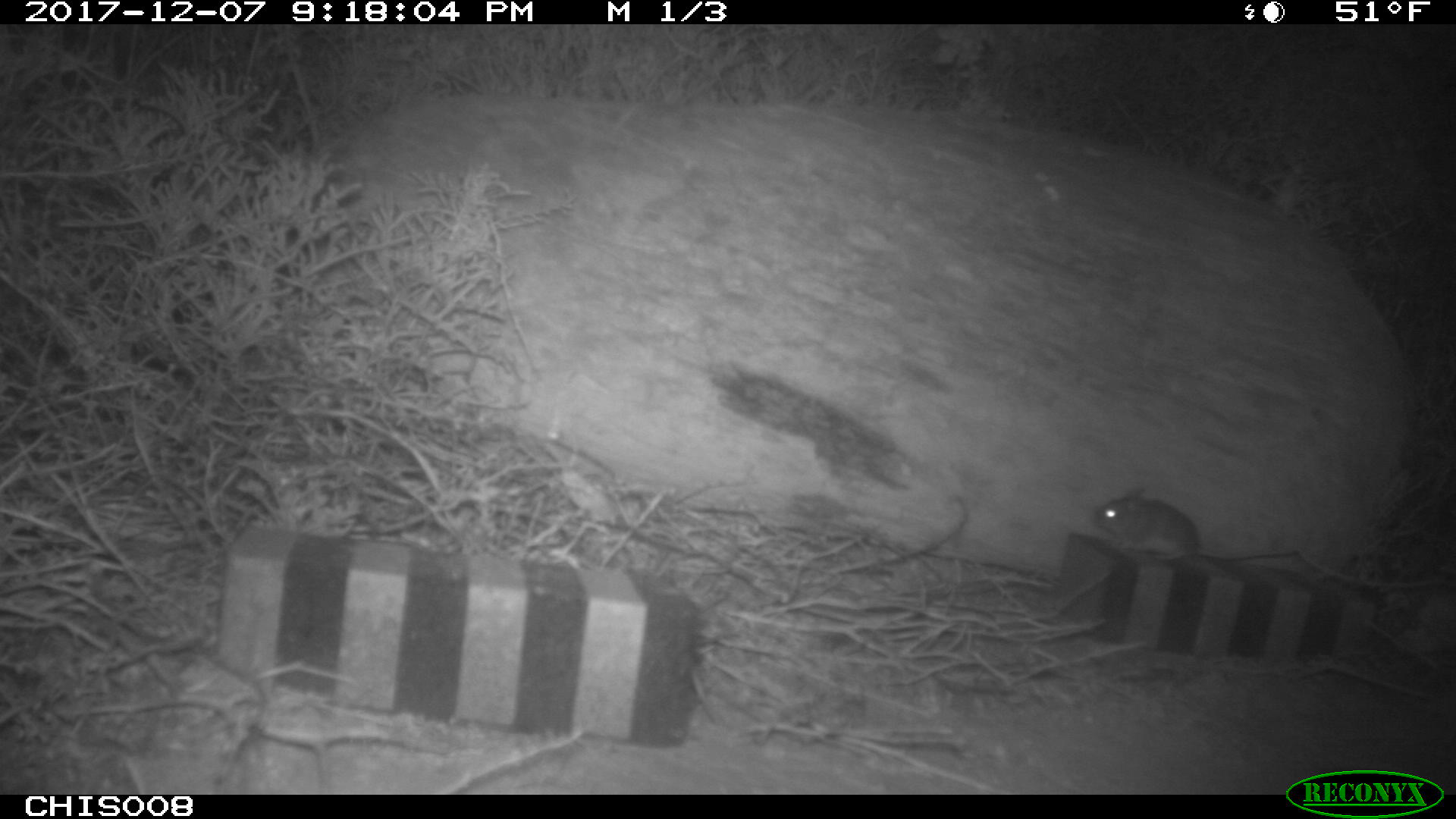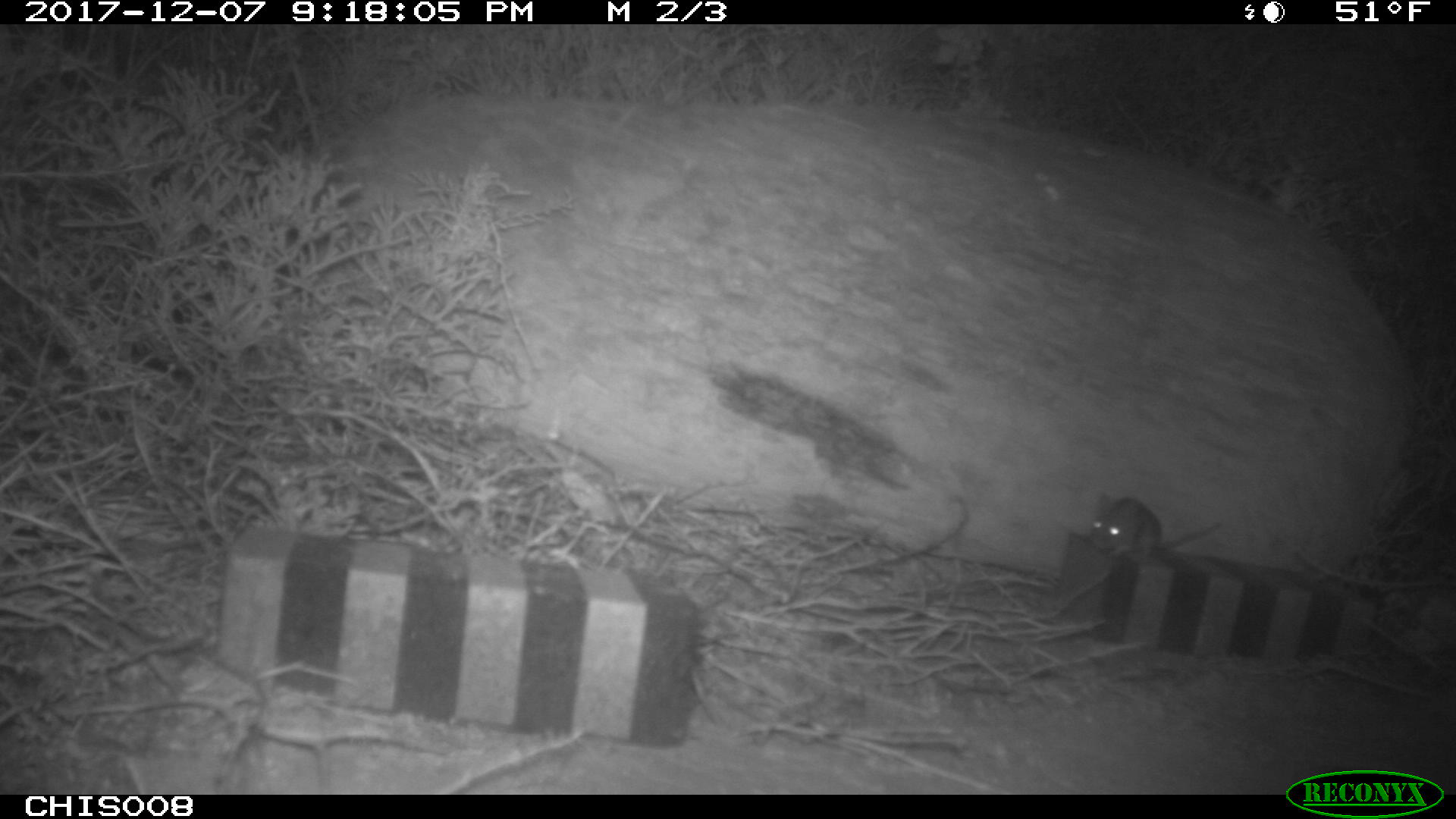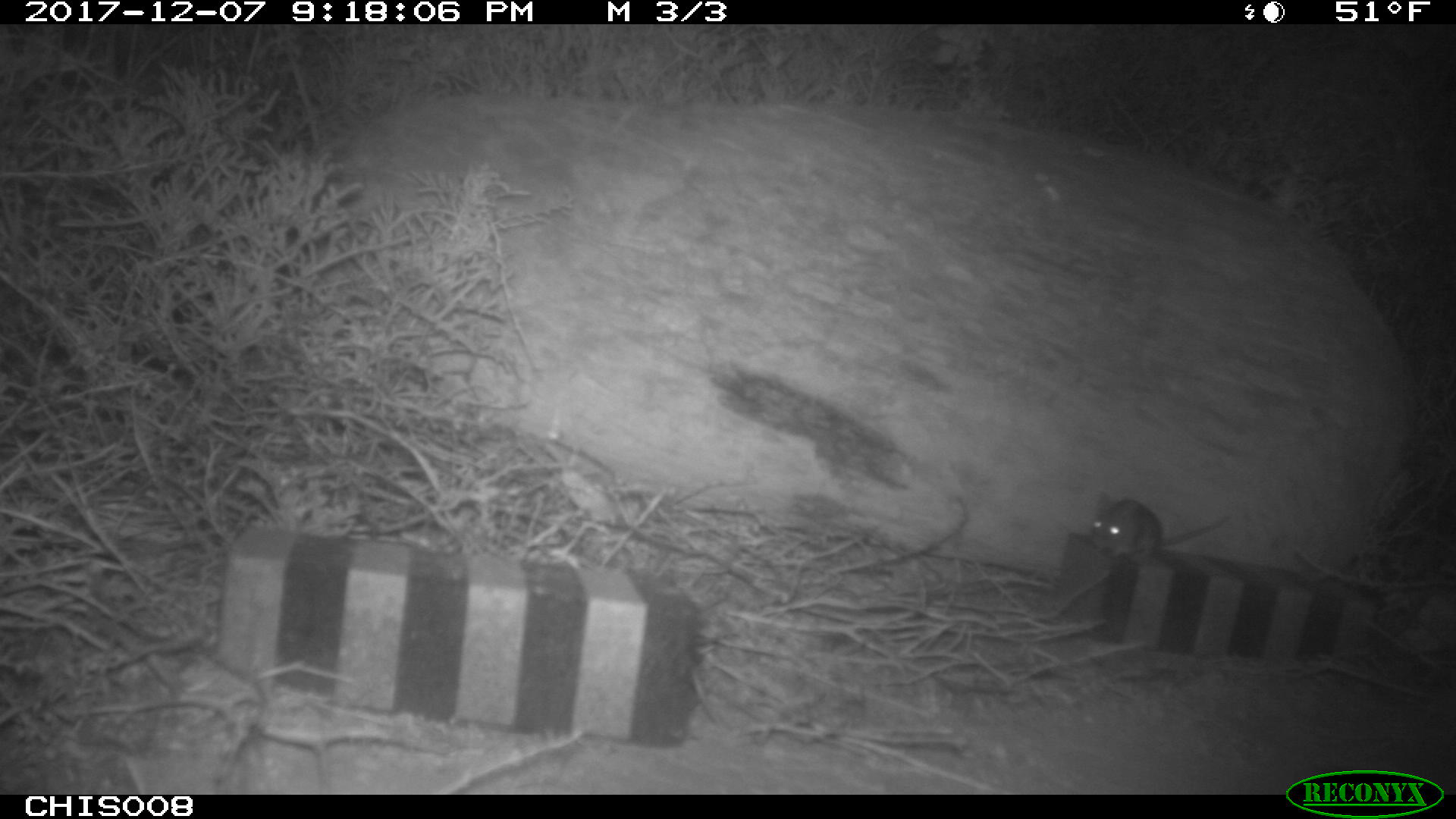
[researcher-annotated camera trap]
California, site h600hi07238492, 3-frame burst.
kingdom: Animalia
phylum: Chordata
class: Mammalia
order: Rodentia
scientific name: Rodentia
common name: rodent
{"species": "rodent (Rodentia)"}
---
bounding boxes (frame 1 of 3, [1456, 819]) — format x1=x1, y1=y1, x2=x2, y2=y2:
rodent: x1=1092, y1=486, x2=1299, y2=560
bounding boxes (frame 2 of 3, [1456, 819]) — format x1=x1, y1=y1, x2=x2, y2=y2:
rodent: x1=1090, y1=493, x2=1222, y2=558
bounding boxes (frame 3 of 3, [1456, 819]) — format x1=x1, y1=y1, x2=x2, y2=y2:
rodent: x1=1090, y1=490, x2=1229, y2=563